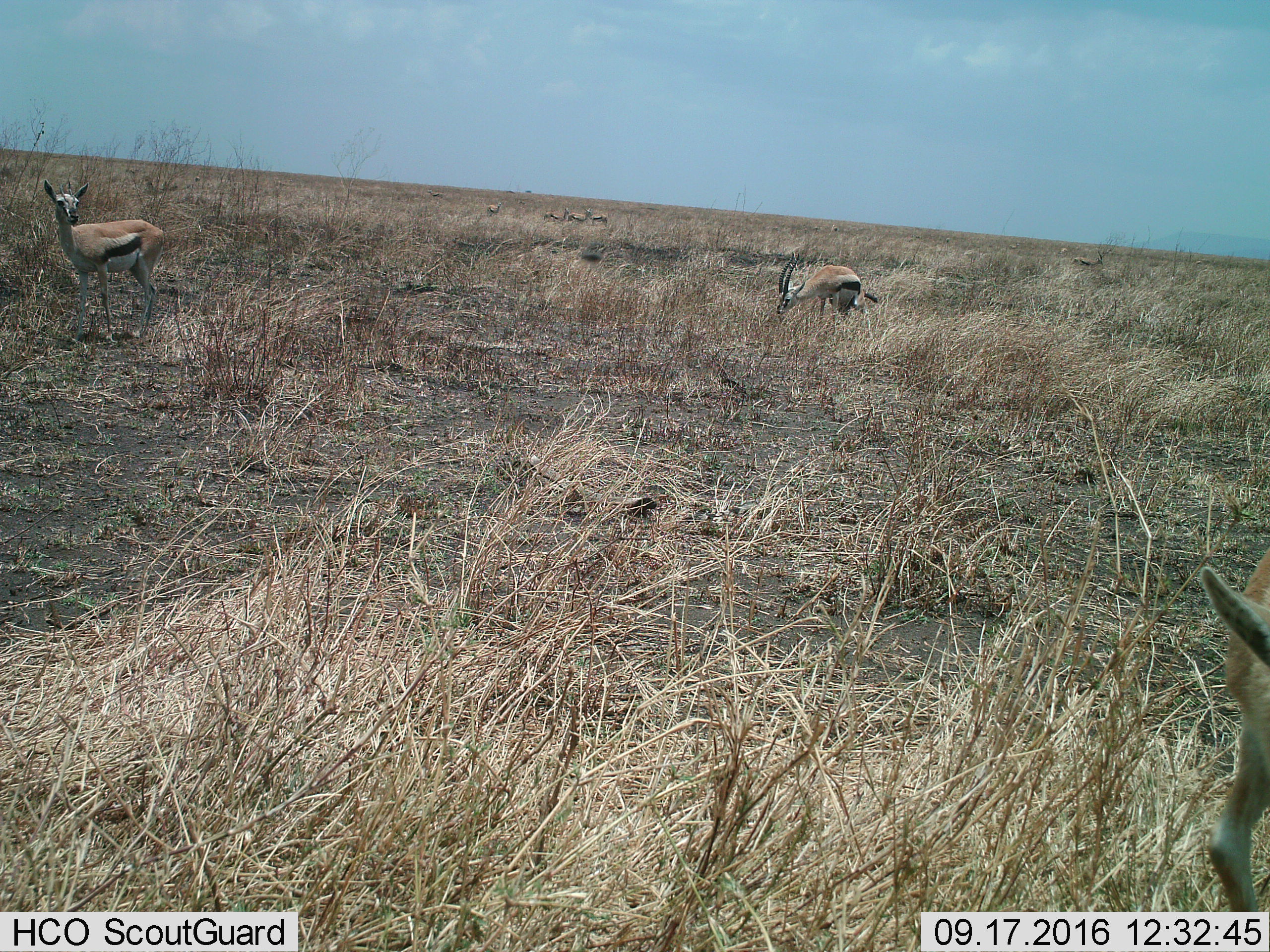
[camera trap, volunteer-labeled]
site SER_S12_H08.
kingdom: Animalia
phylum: Chordata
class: Mammalia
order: Artiodactyla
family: Bovidae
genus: Eudorcas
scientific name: Eudorcas thomsonii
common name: thomson's gazelle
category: gazellethomsons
Gazellethomsons (thomson's gazelle) (Eudorcas thomsonii), count 3. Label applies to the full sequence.